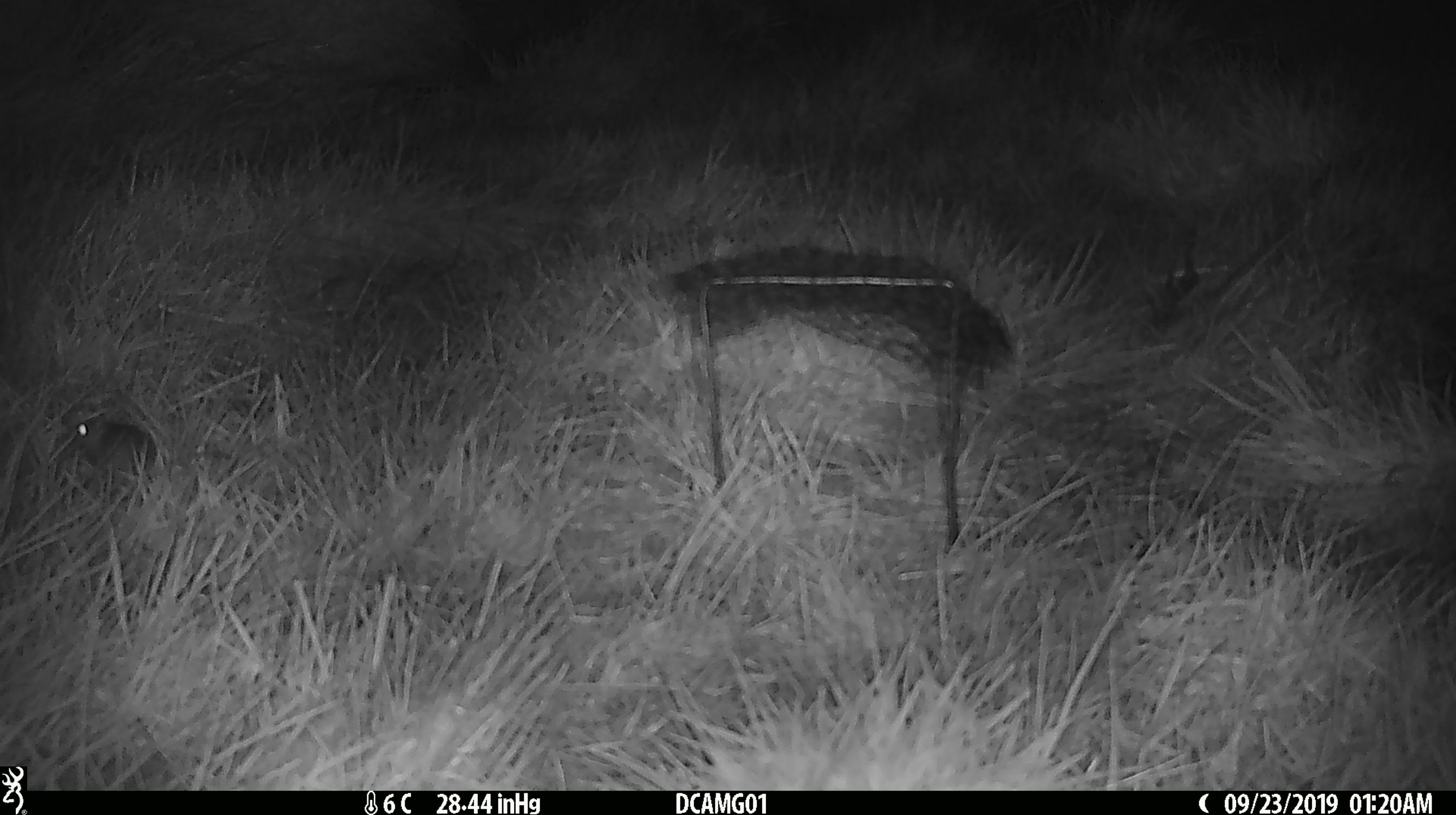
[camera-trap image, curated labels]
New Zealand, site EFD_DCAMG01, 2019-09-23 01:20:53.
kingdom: Animalia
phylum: Chordata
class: Mammalia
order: Rodentia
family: Muridae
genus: Mus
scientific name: Mus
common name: mouse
Mouse (Mus).